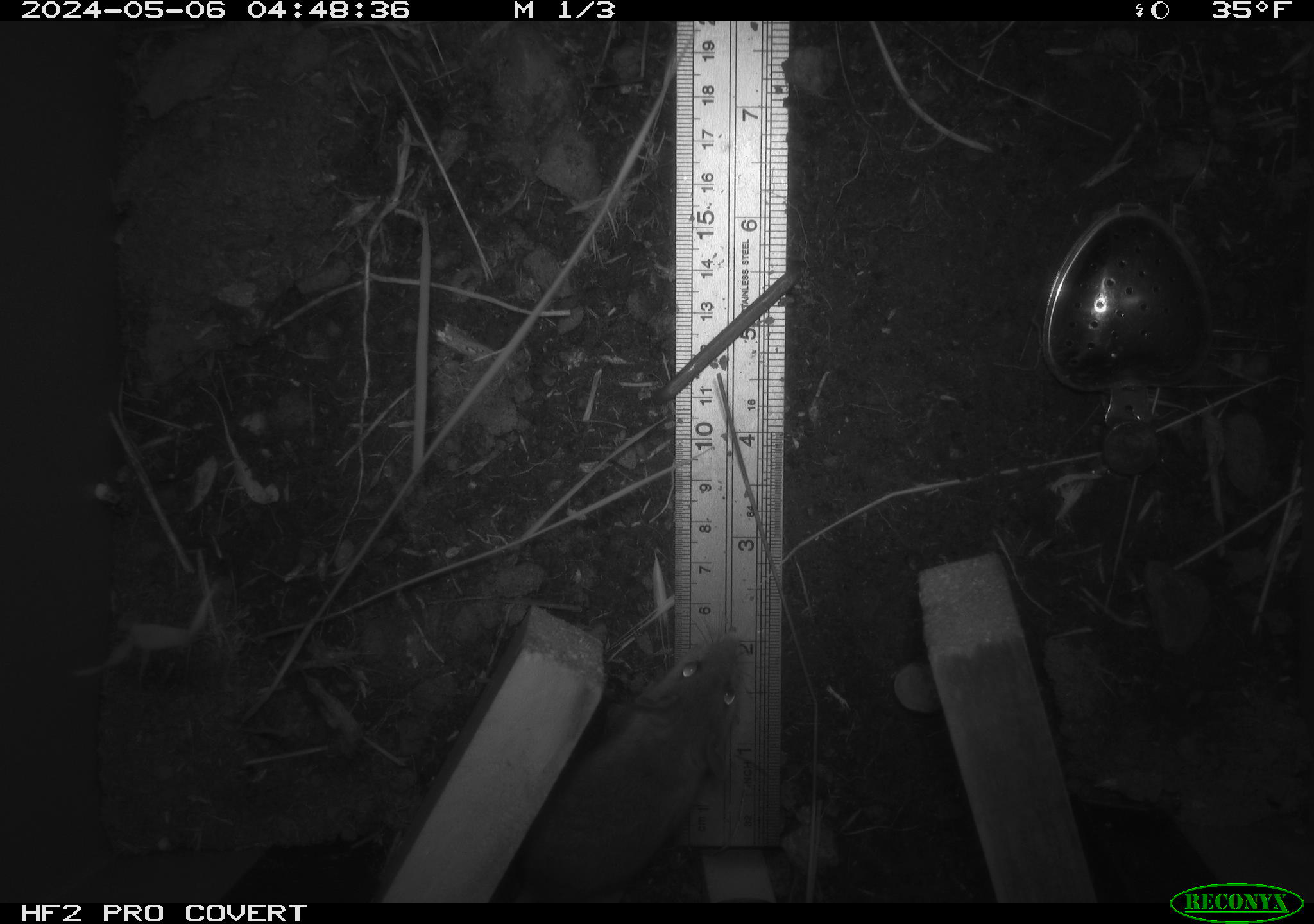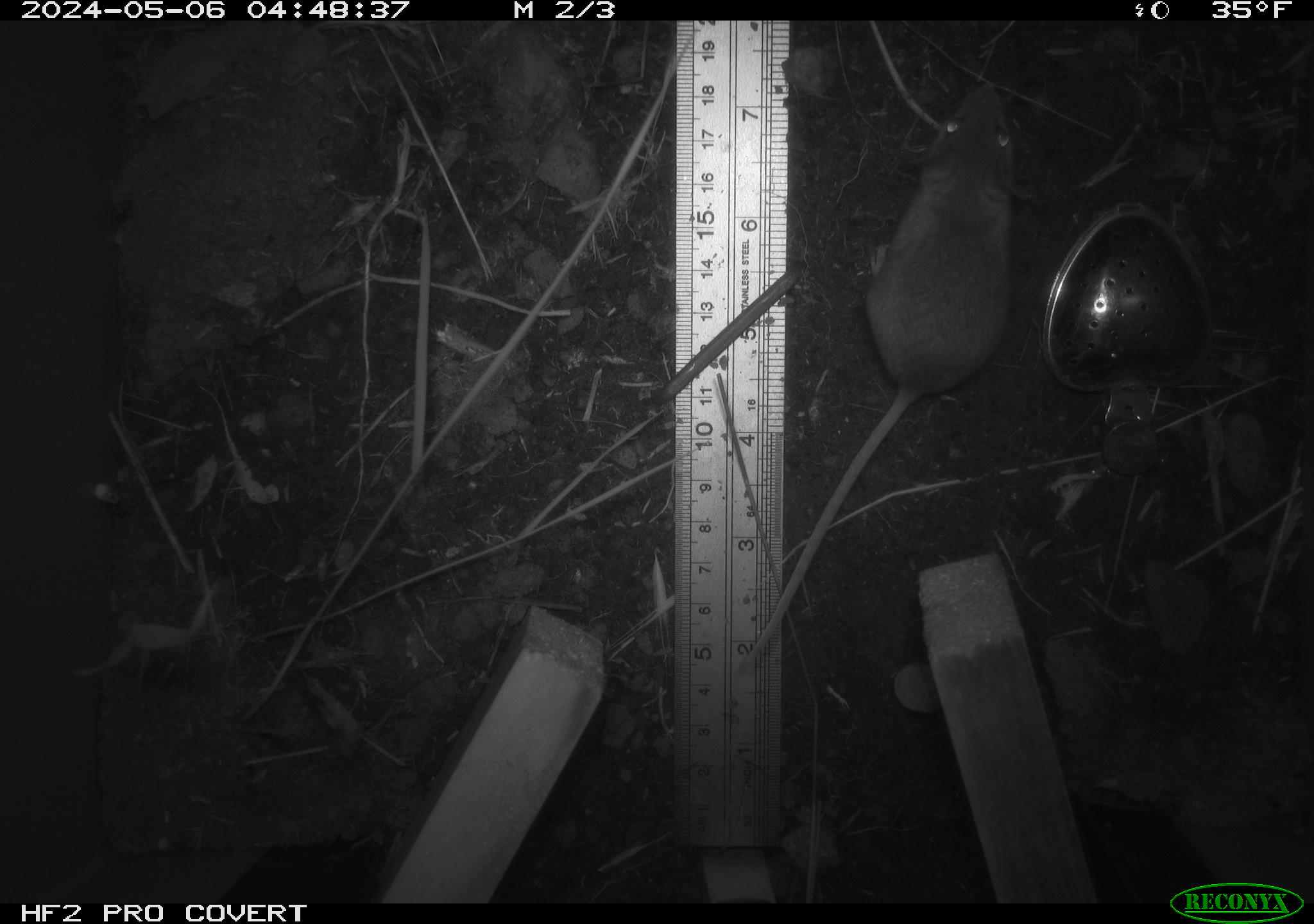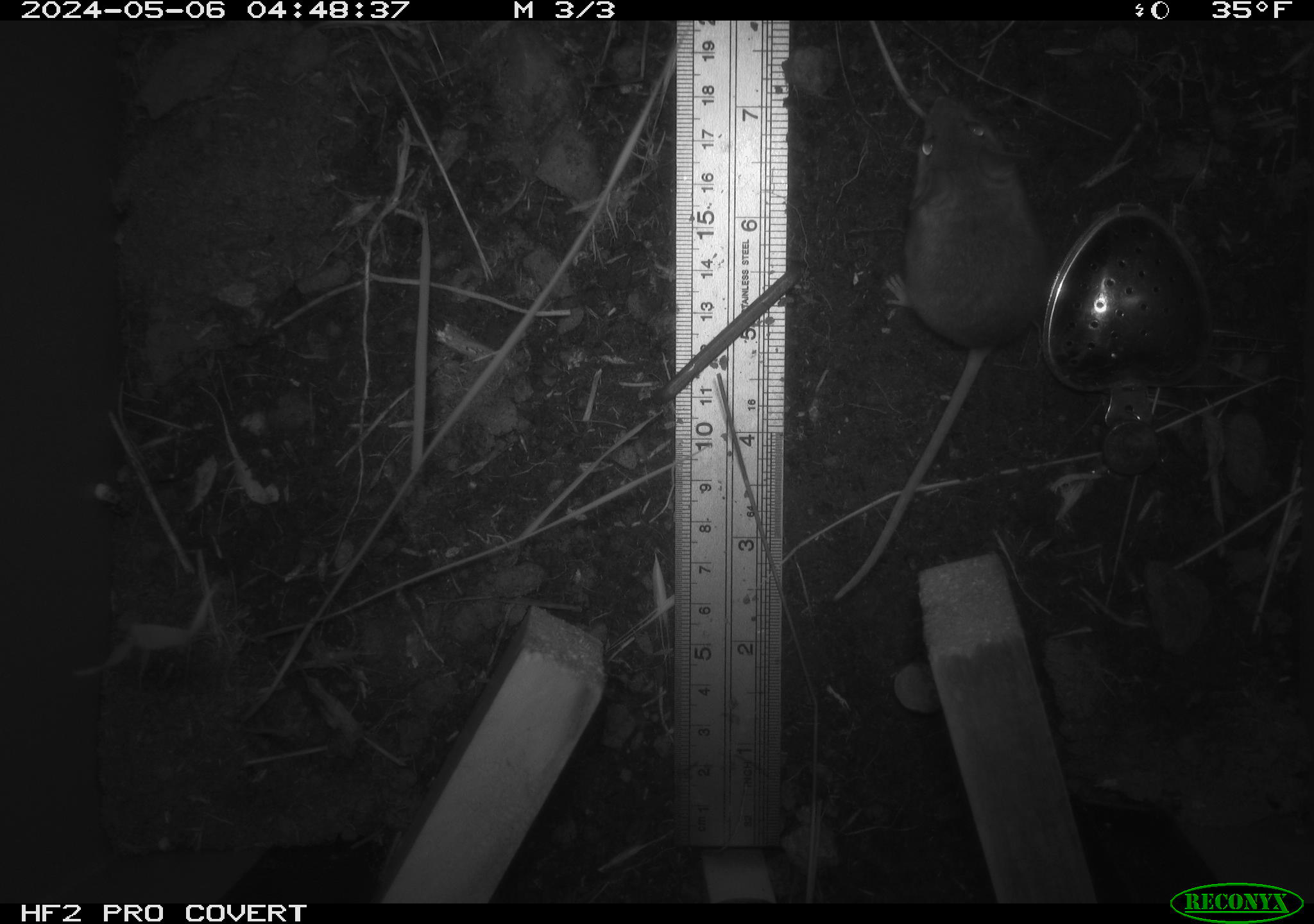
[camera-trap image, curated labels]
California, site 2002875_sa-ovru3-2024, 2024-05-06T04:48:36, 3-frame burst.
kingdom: Animalia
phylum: Chordata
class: Mammalia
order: Rodentia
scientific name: Rodentia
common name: mouse species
Mouse species (Rodentia).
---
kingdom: Animalia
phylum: Chordata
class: Mammalia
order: Rodentia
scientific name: Rodentia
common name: rodent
Rodent (Rodentia).